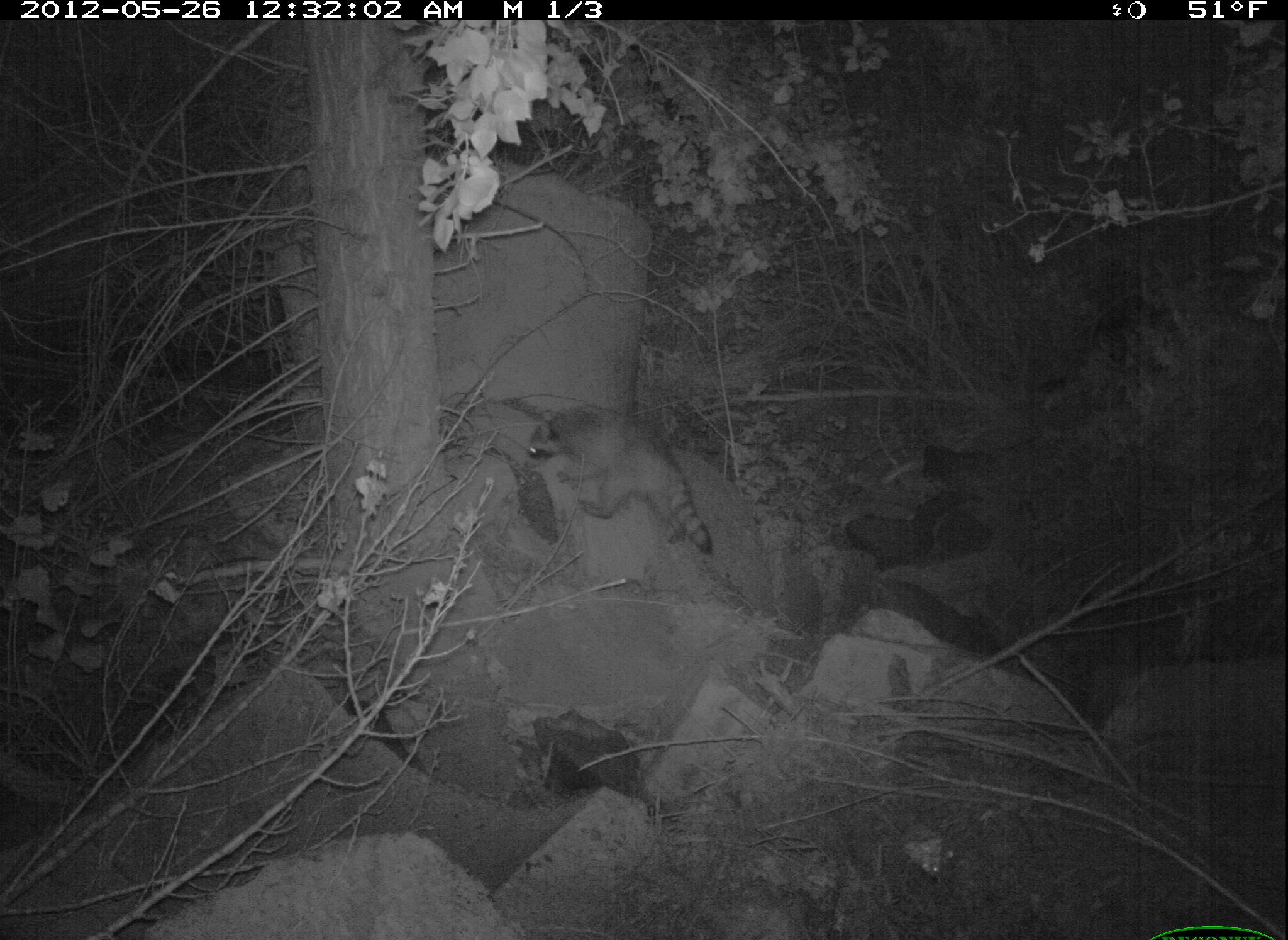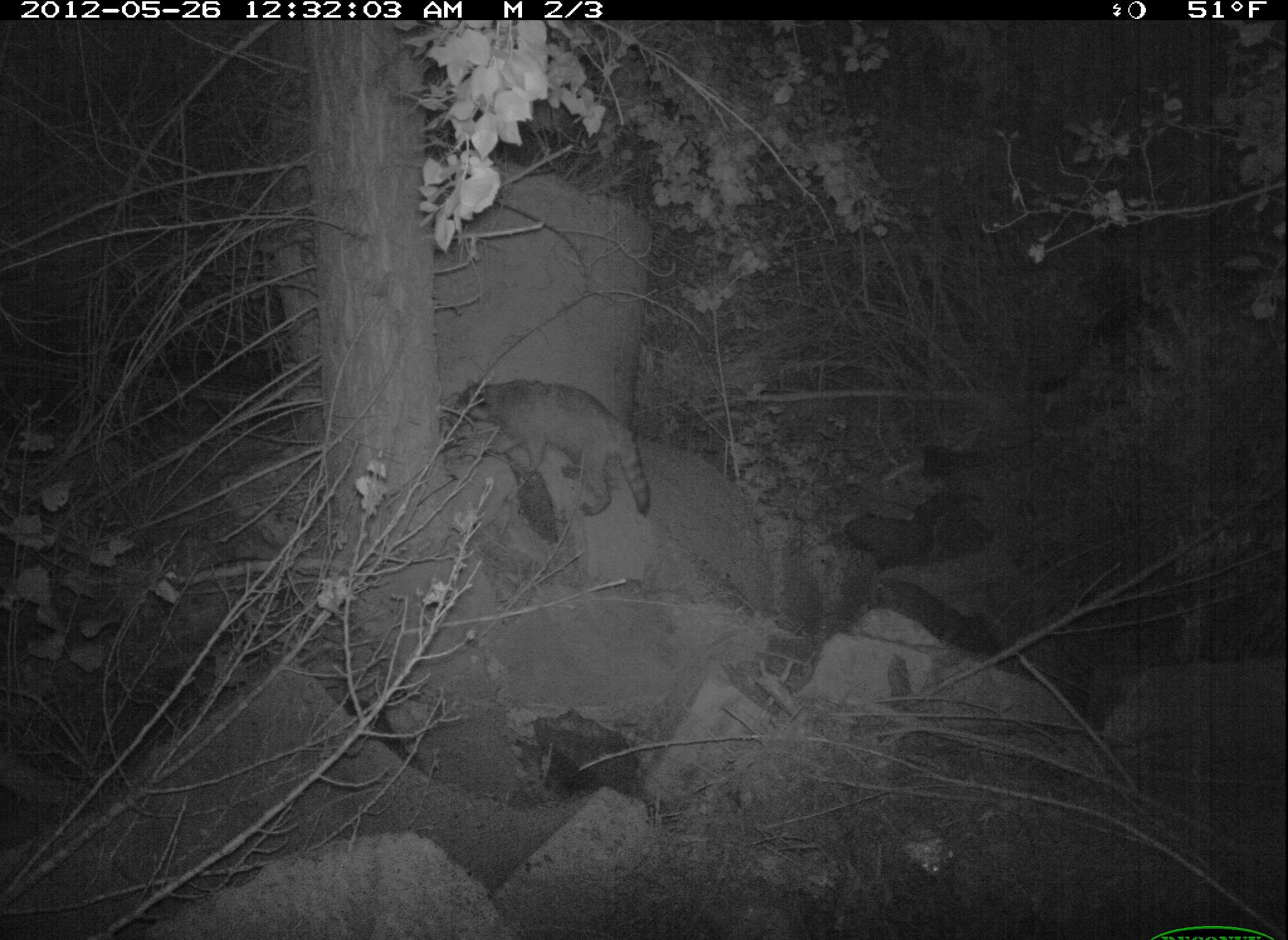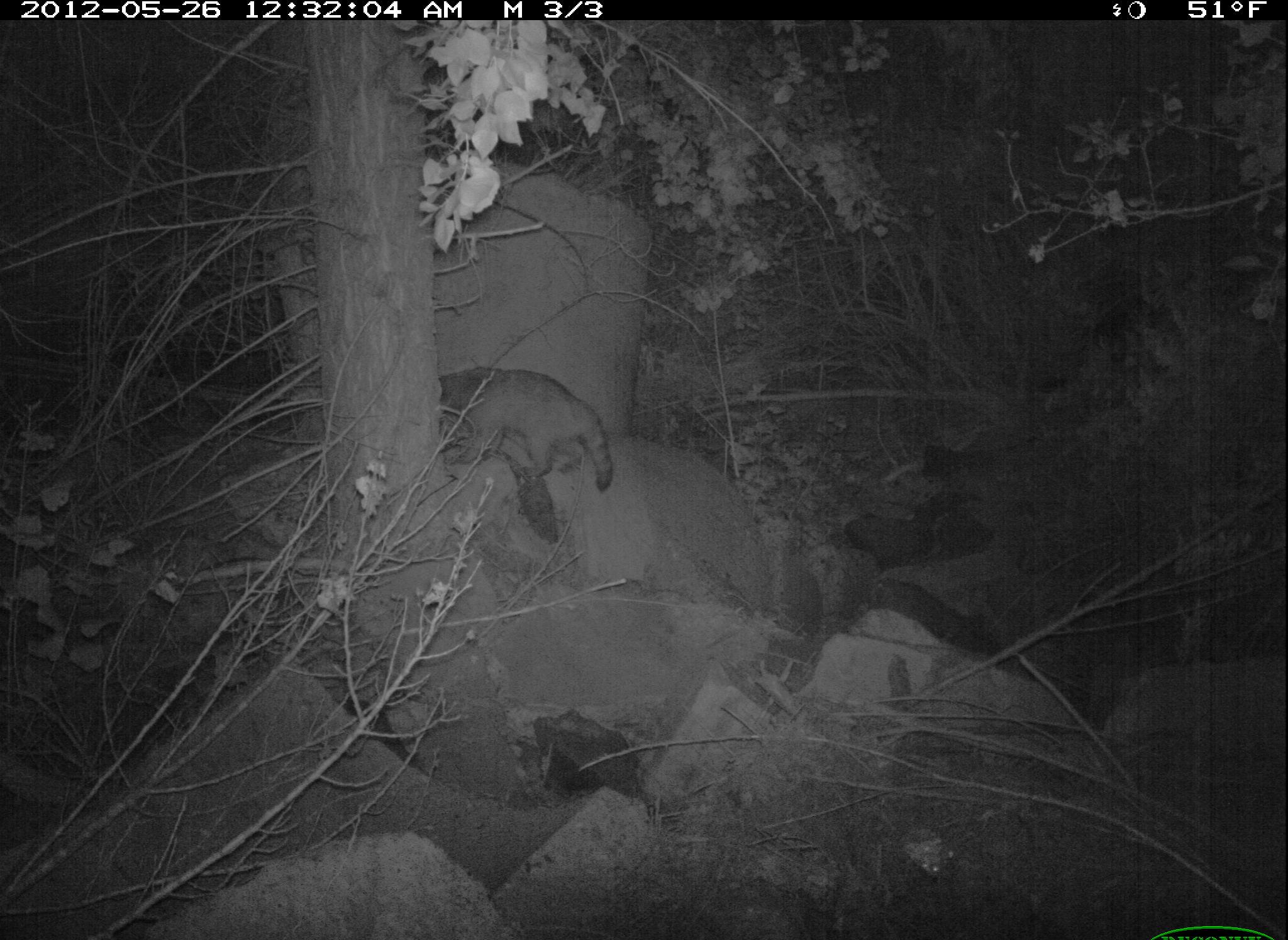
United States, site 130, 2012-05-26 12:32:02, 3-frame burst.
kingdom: Animalia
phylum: Chordata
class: Mammalia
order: Carnivora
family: Procyonidae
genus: Procyon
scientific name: Procyon lotor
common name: raccoon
Raccoon (Procyon lotor).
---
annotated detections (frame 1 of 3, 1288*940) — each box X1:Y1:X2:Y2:
raccoon: 515:399:721:565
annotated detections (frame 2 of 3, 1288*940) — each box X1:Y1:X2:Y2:
raccoon: 448:367:657:520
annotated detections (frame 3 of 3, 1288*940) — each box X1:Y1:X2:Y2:
raccoon: 441:364:625:504